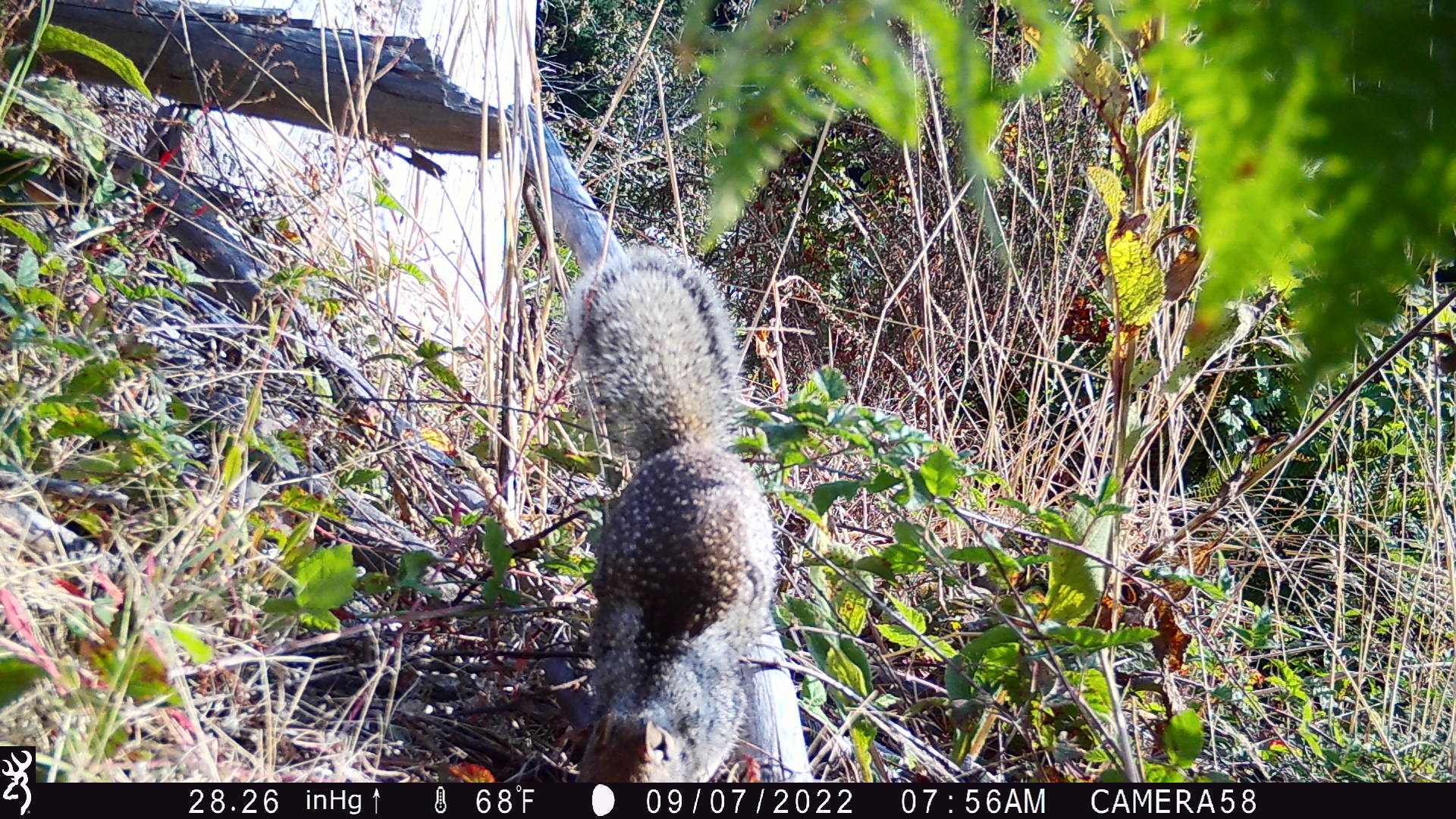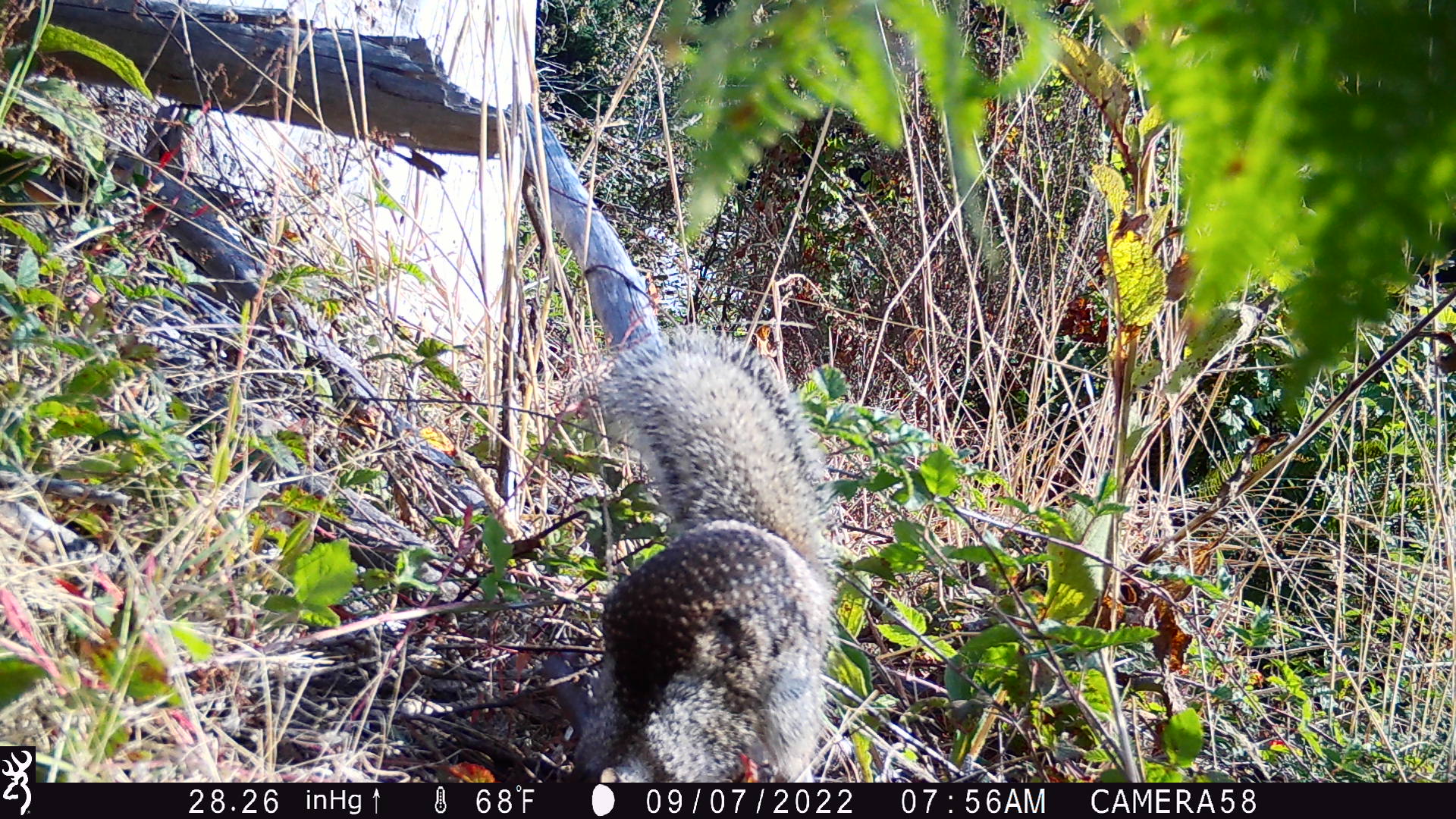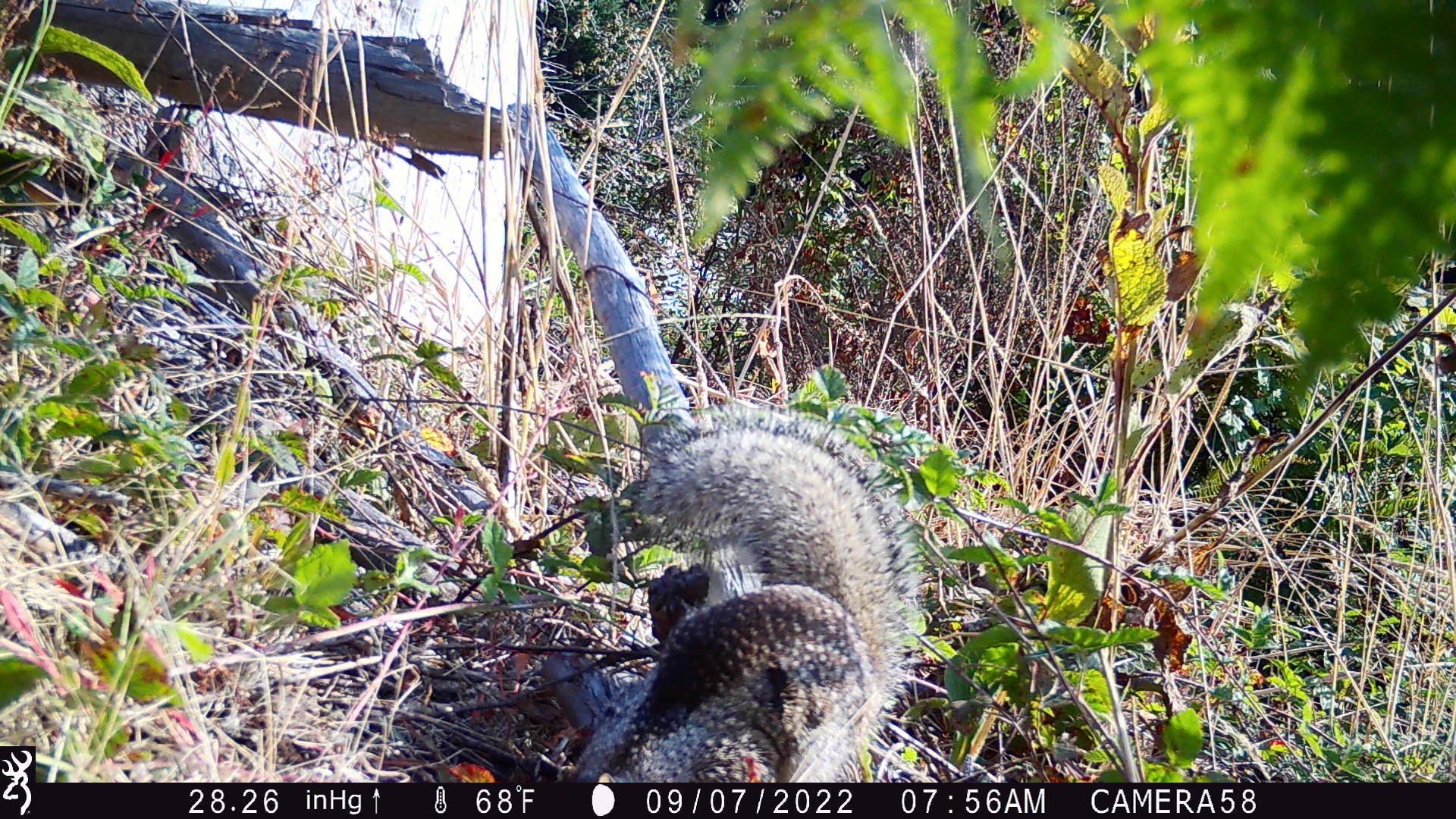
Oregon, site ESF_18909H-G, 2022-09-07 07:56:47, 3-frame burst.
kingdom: Animalia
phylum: Chordata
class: Mammalia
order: Rodentia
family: Sciuridae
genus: Otospermophilus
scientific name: Otospermophilus beecheyi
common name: california ground squirrel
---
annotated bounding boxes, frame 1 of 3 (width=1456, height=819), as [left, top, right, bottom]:
california ground squirrel: [568, 238, 790, 772]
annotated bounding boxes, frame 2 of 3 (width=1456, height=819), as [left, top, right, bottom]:
california ground squirrel: [562, 320, 859, 770]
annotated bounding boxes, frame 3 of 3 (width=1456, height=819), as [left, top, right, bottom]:
california ground squirrel: [565, 390, 936, 778]